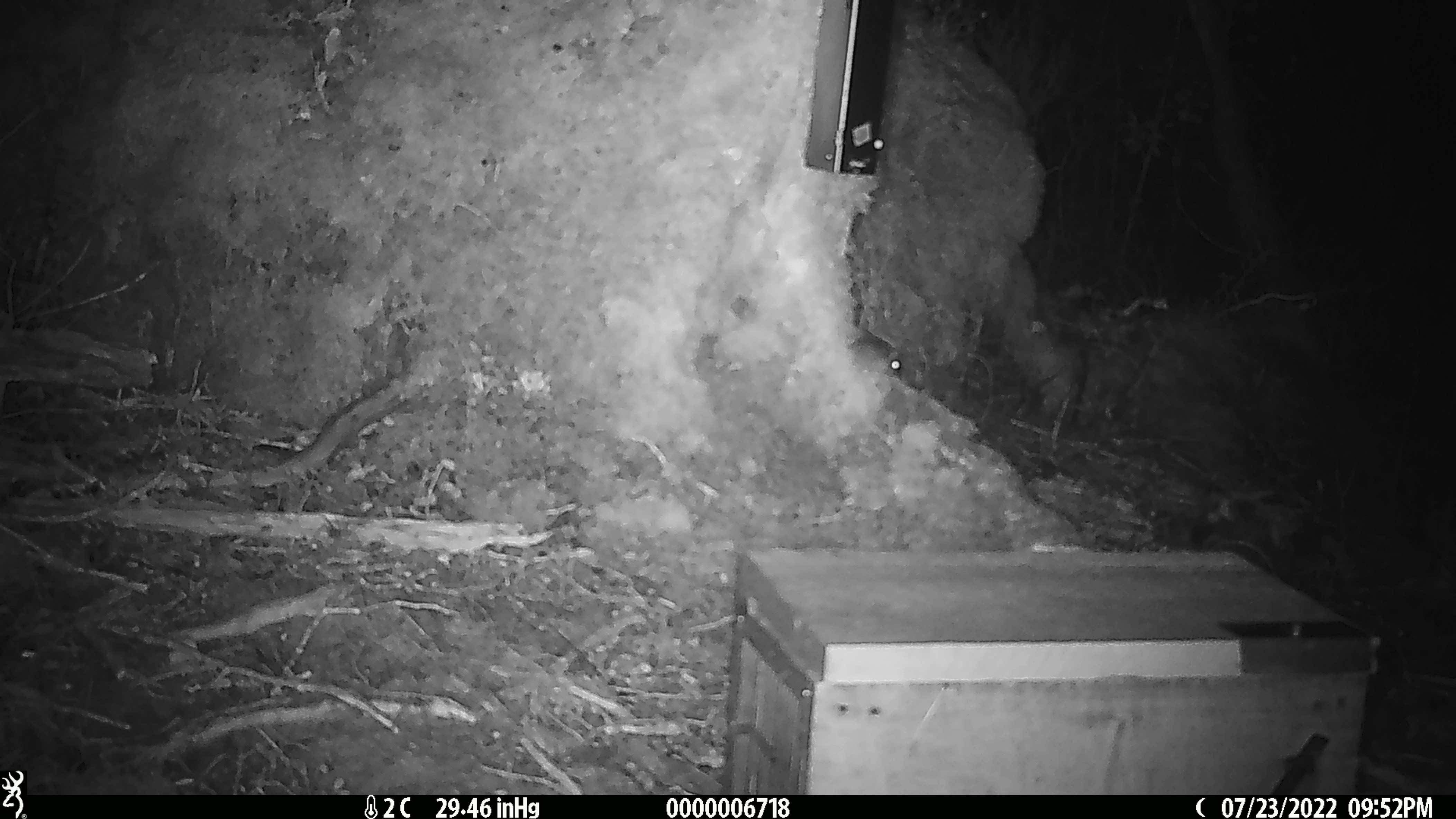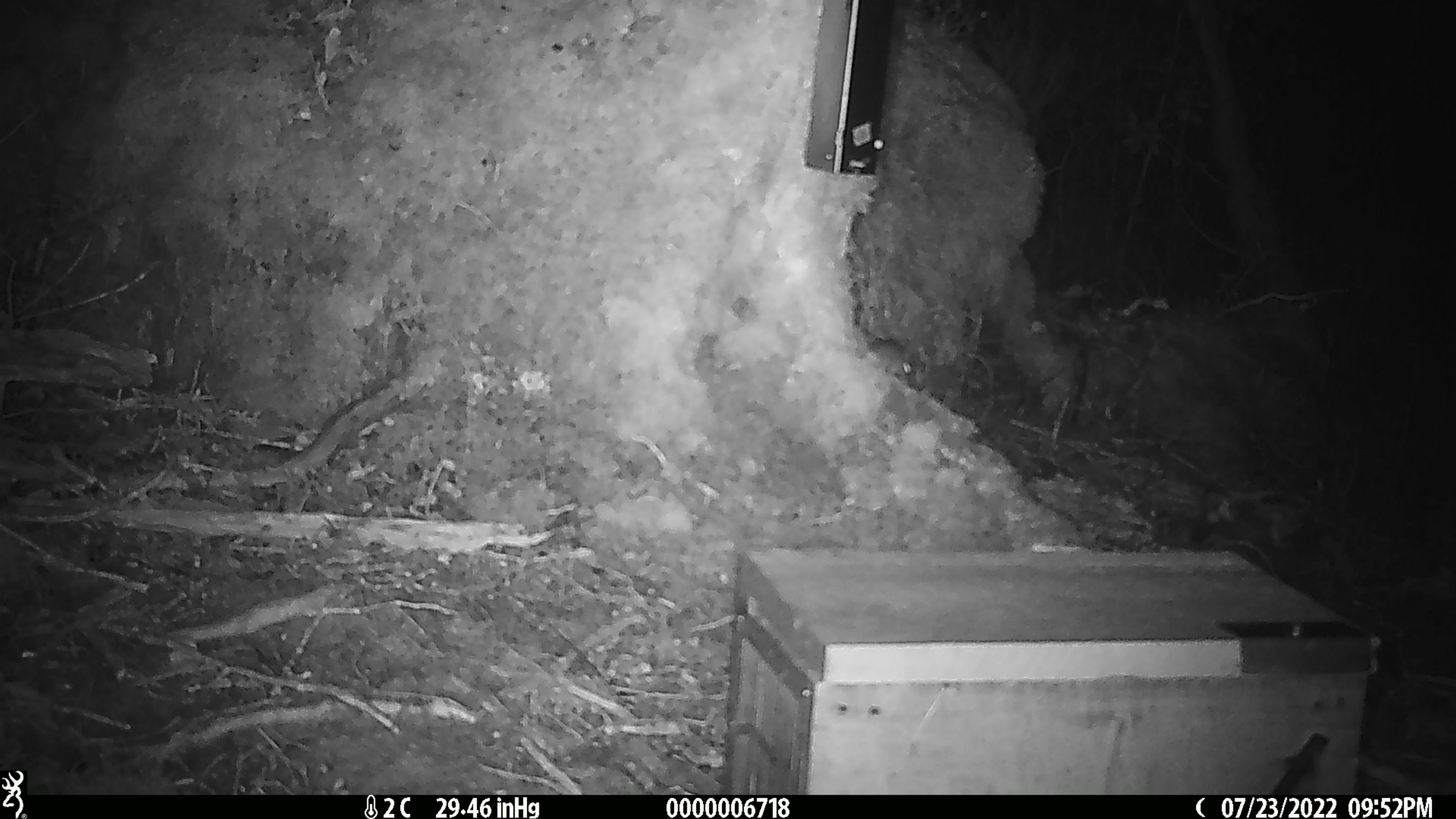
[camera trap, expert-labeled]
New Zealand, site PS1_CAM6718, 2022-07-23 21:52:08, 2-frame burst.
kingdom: Animalia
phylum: Chordata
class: Mammalia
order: Rodentia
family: Muridae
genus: Mus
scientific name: Mus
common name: mouse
Mouse (Mus).